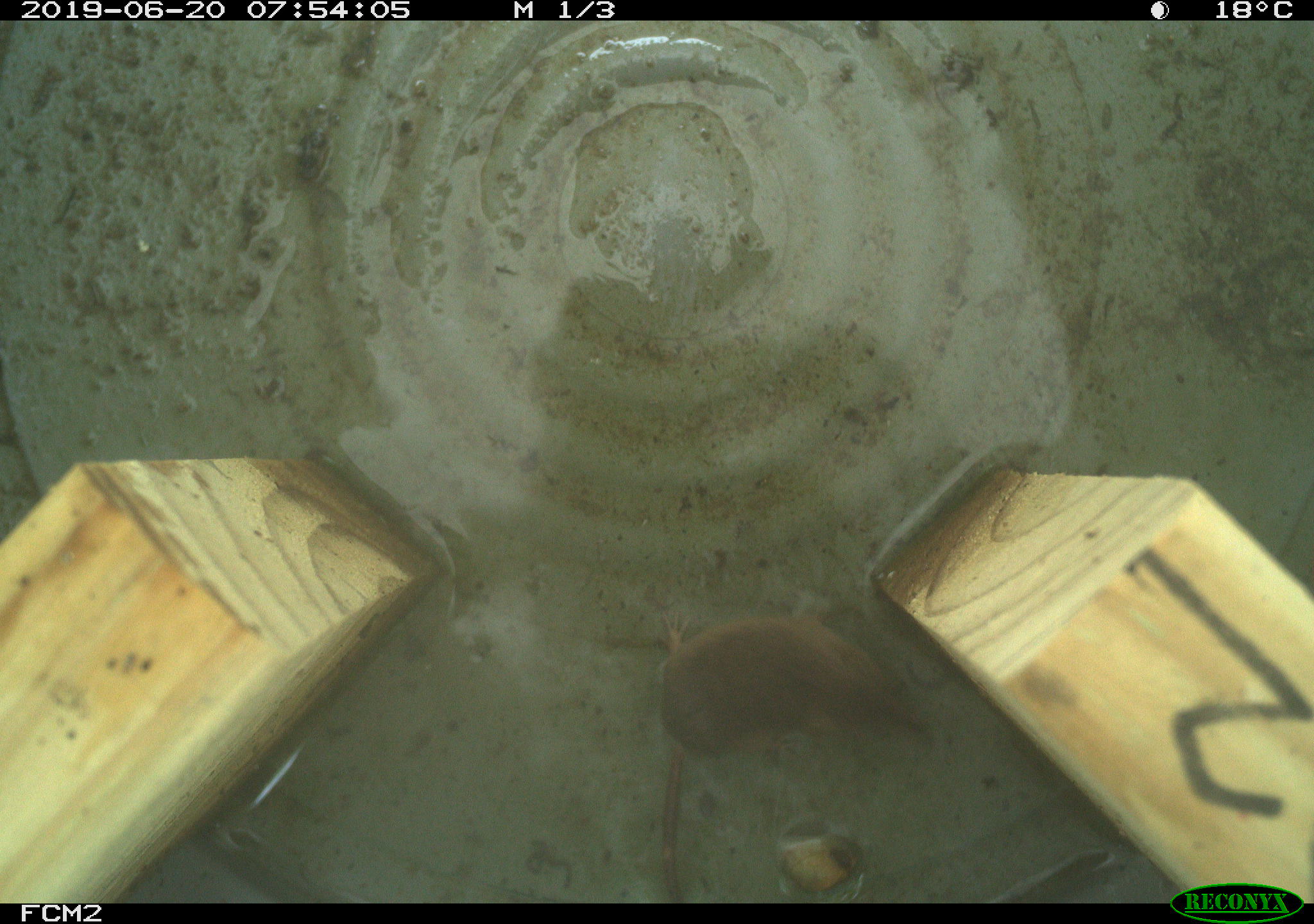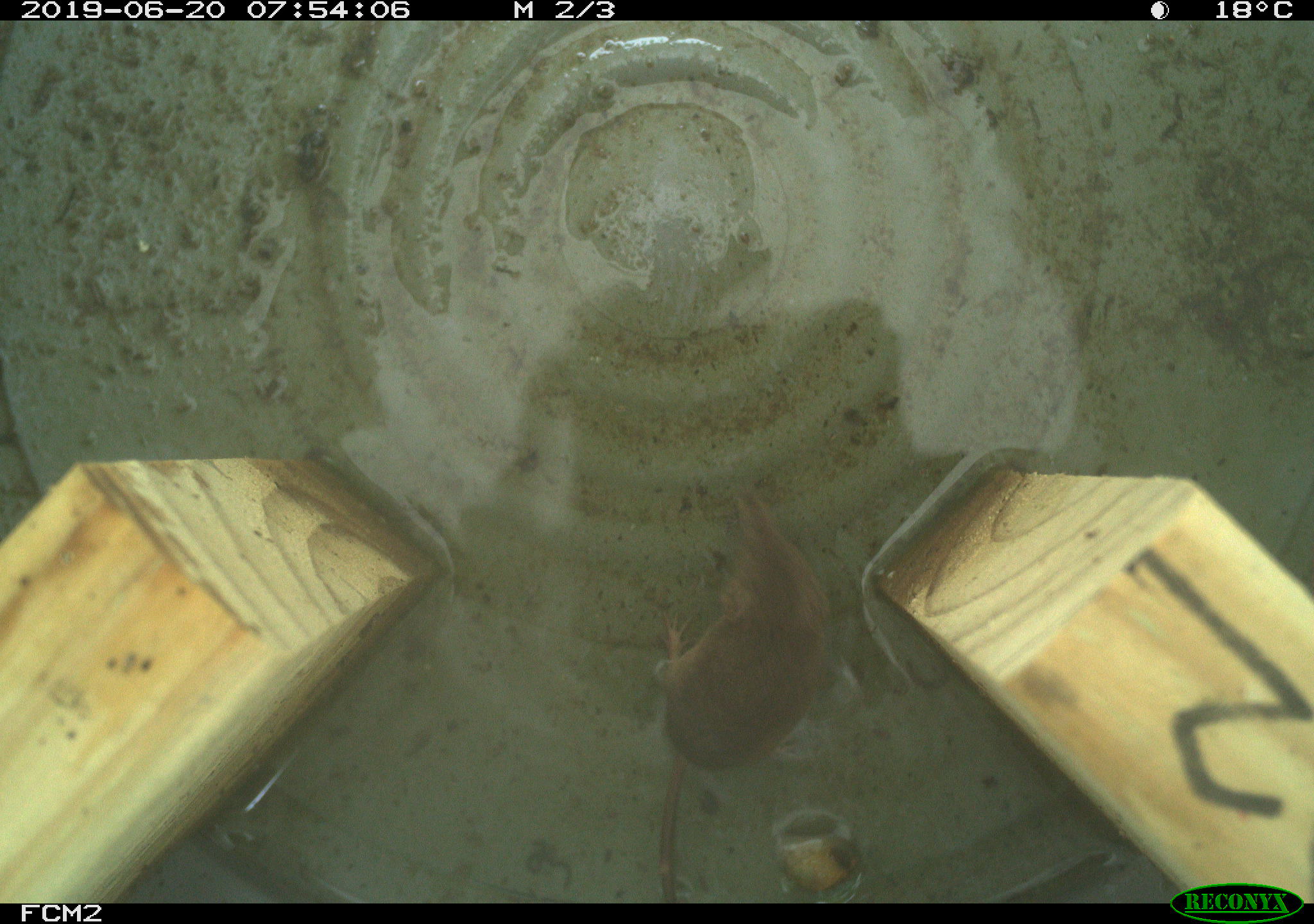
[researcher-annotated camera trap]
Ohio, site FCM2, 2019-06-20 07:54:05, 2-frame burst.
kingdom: Animalia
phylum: Chordata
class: Mammalia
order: Eulipotyphla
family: Soricidae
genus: Sorex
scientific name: Sorex cinereus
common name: masked shrew